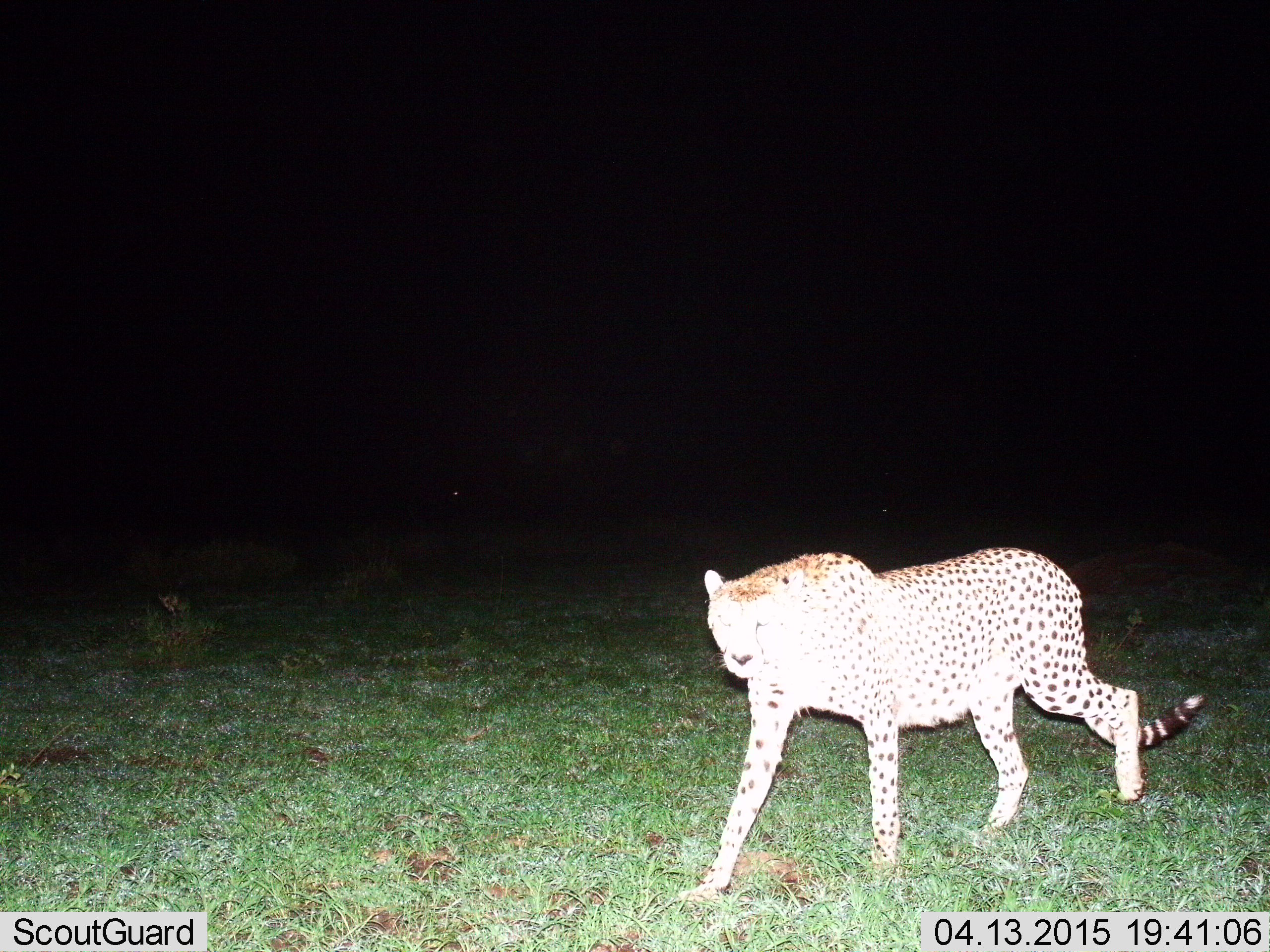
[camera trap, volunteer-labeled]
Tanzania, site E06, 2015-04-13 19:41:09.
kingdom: Animalia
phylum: Chordata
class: Mammalia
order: Carnivora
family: Felidae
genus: Acinonyx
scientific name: Acinonyx jubatus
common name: cheetah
Cheetah (Acinonyx jubatus), count 1. Behavior (volunteer vote fractions): standing 0%, resting 0%, moving 100%, interacting 0%. Young present (vote fraction): 0%. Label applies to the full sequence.